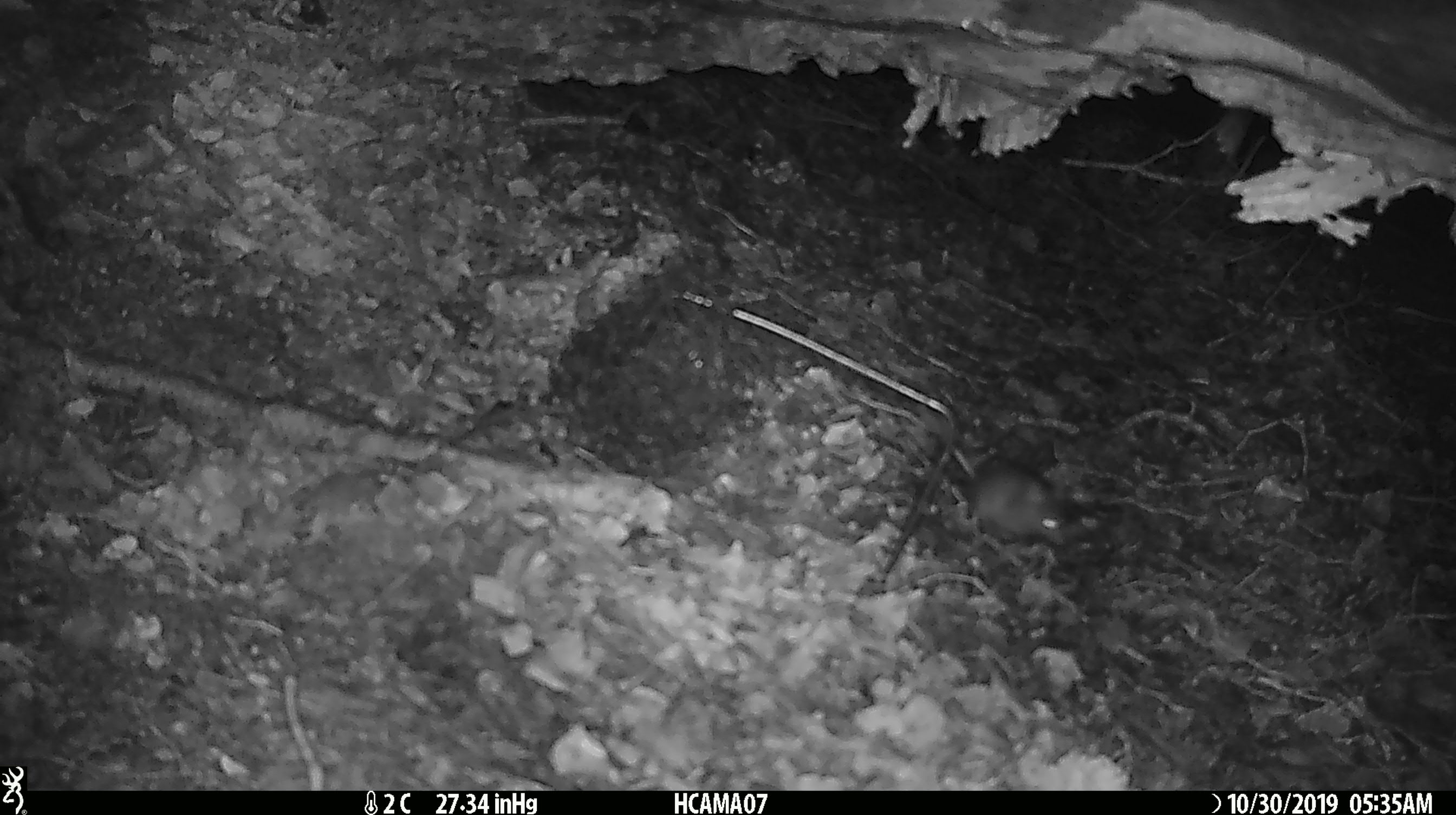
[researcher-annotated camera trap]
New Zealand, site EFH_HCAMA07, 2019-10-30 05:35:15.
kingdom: Animalia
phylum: Chordata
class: Mammalia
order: Rodentia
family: Muridae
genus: Mus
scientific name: Mus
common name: mouse